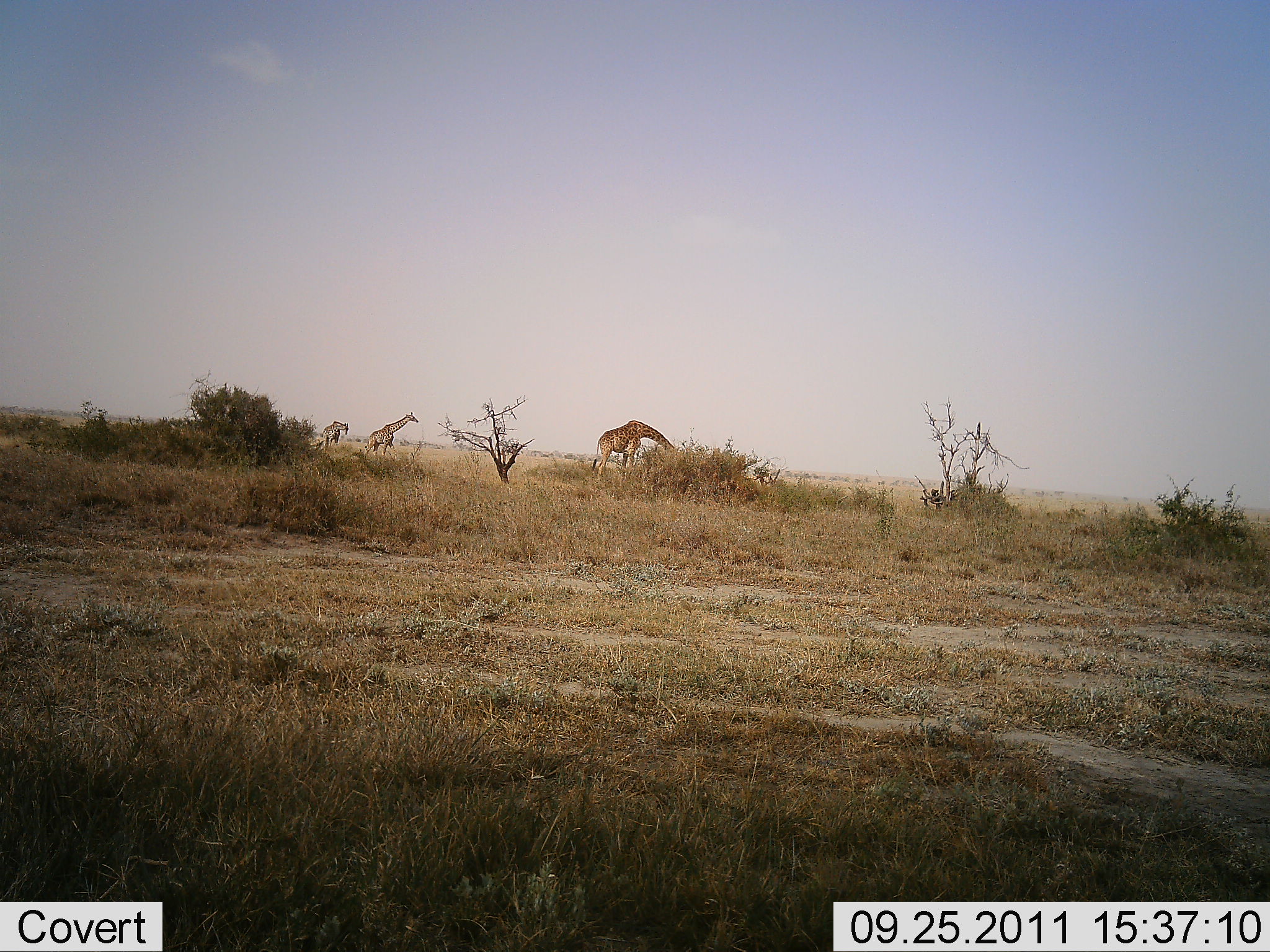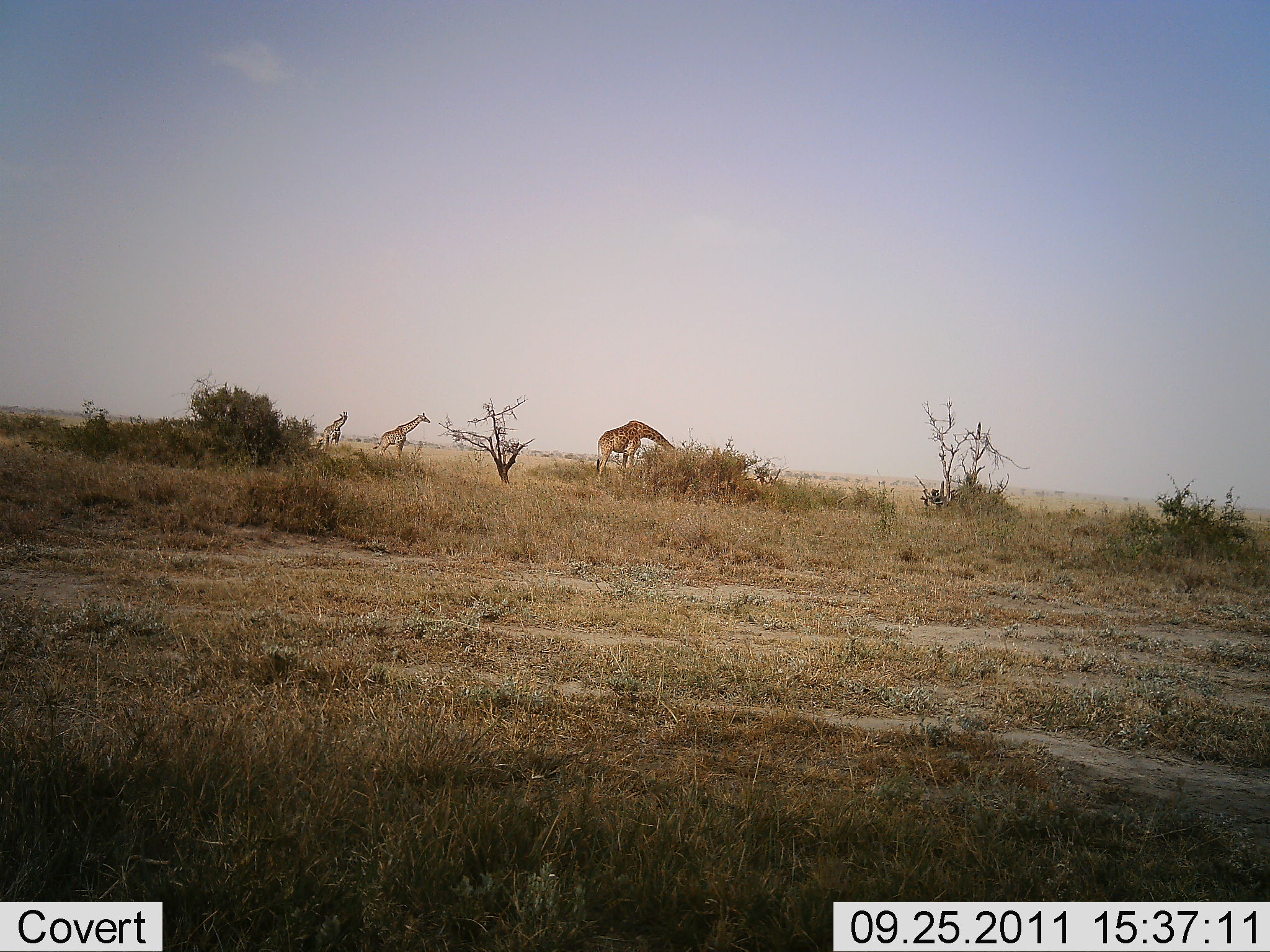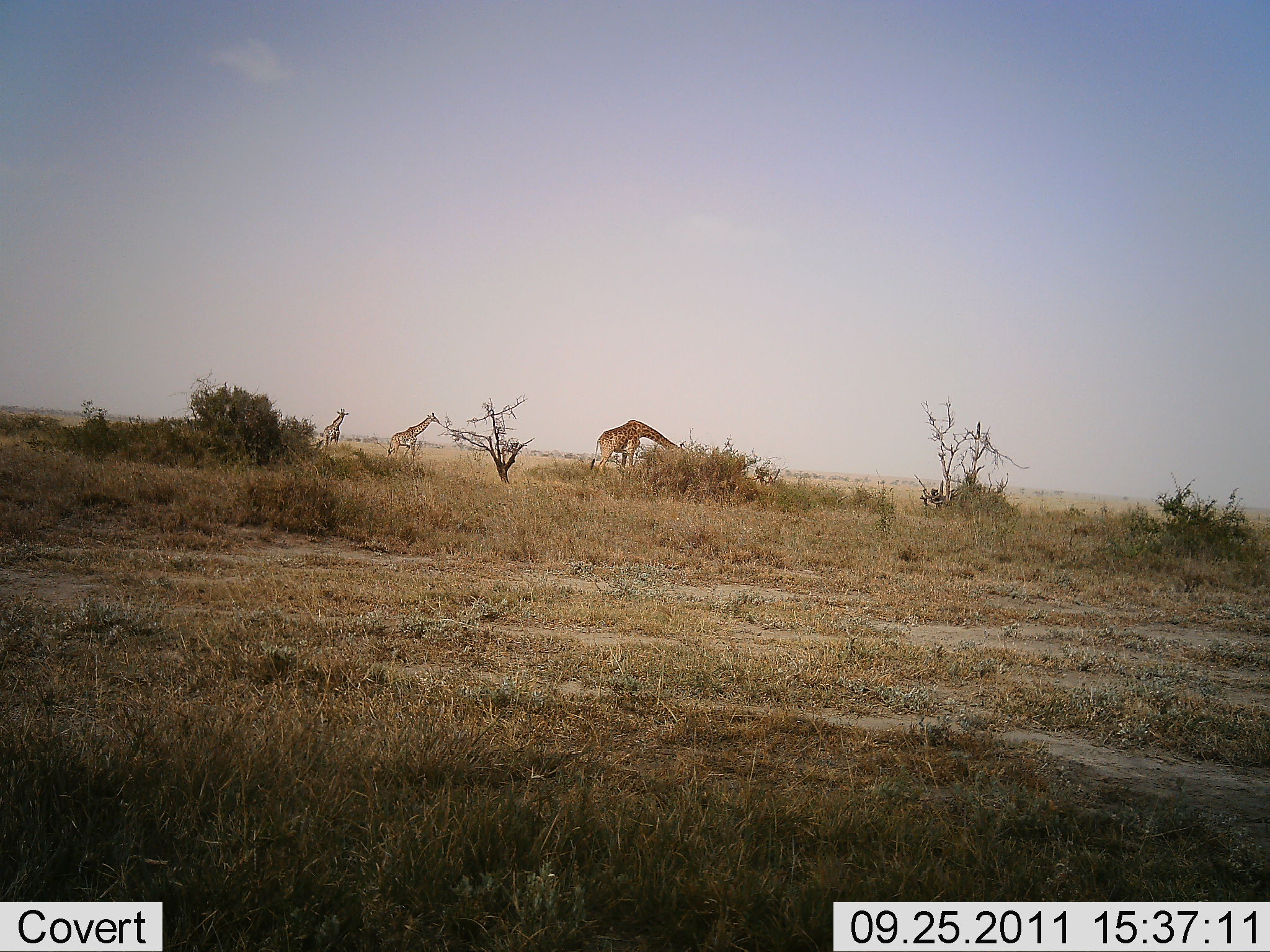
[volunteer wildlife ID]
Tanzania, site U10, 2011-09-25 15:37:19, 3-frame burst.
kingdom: Animalia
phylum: Chordata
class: Mammalia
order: Artiodactyla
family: Giraffidae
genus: Giraffa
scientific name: Giraffa camelopardalis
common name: giraffe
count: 3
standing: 23%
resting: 0%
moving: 69%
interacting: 0%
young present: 0%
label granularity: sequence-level